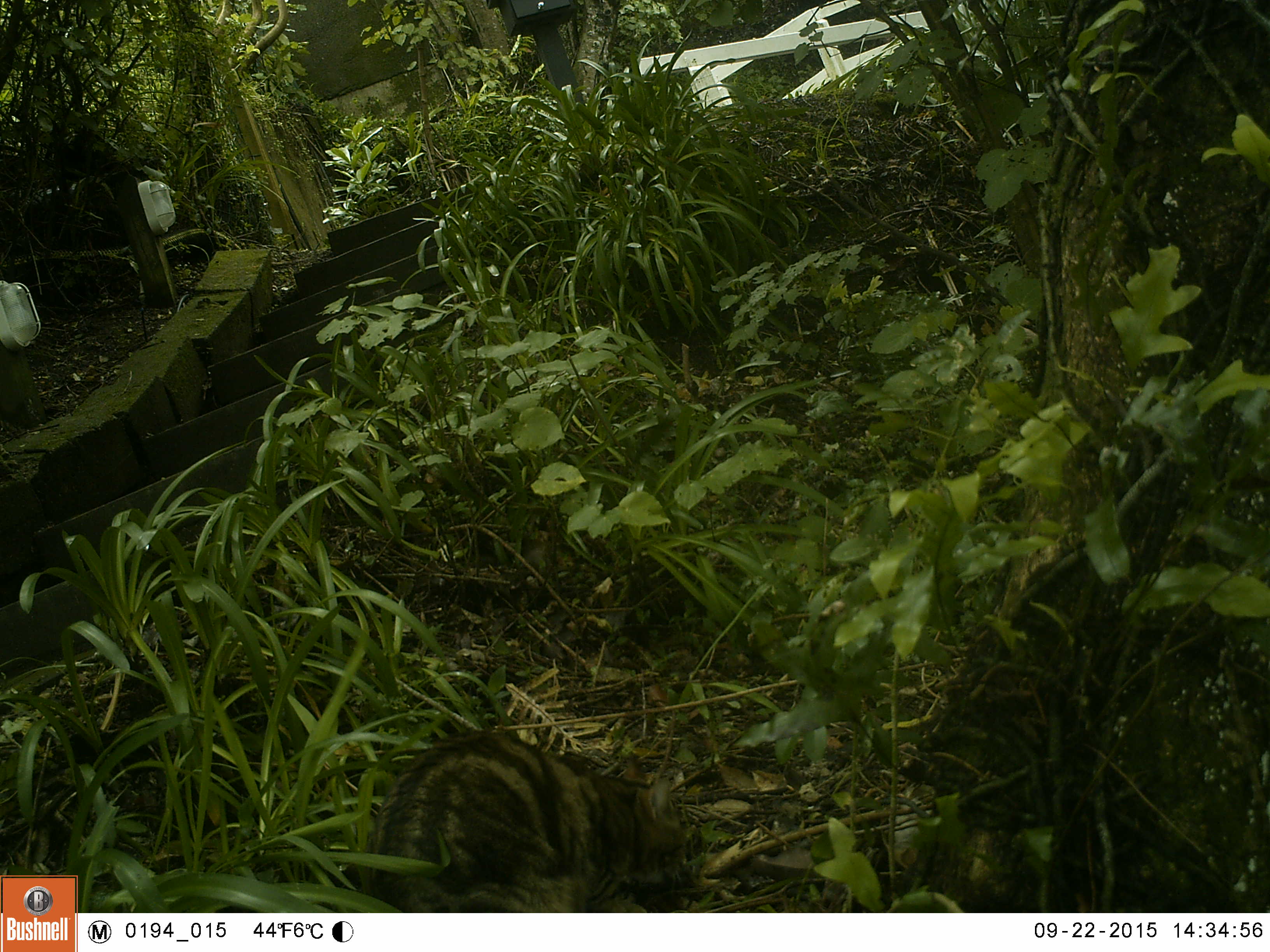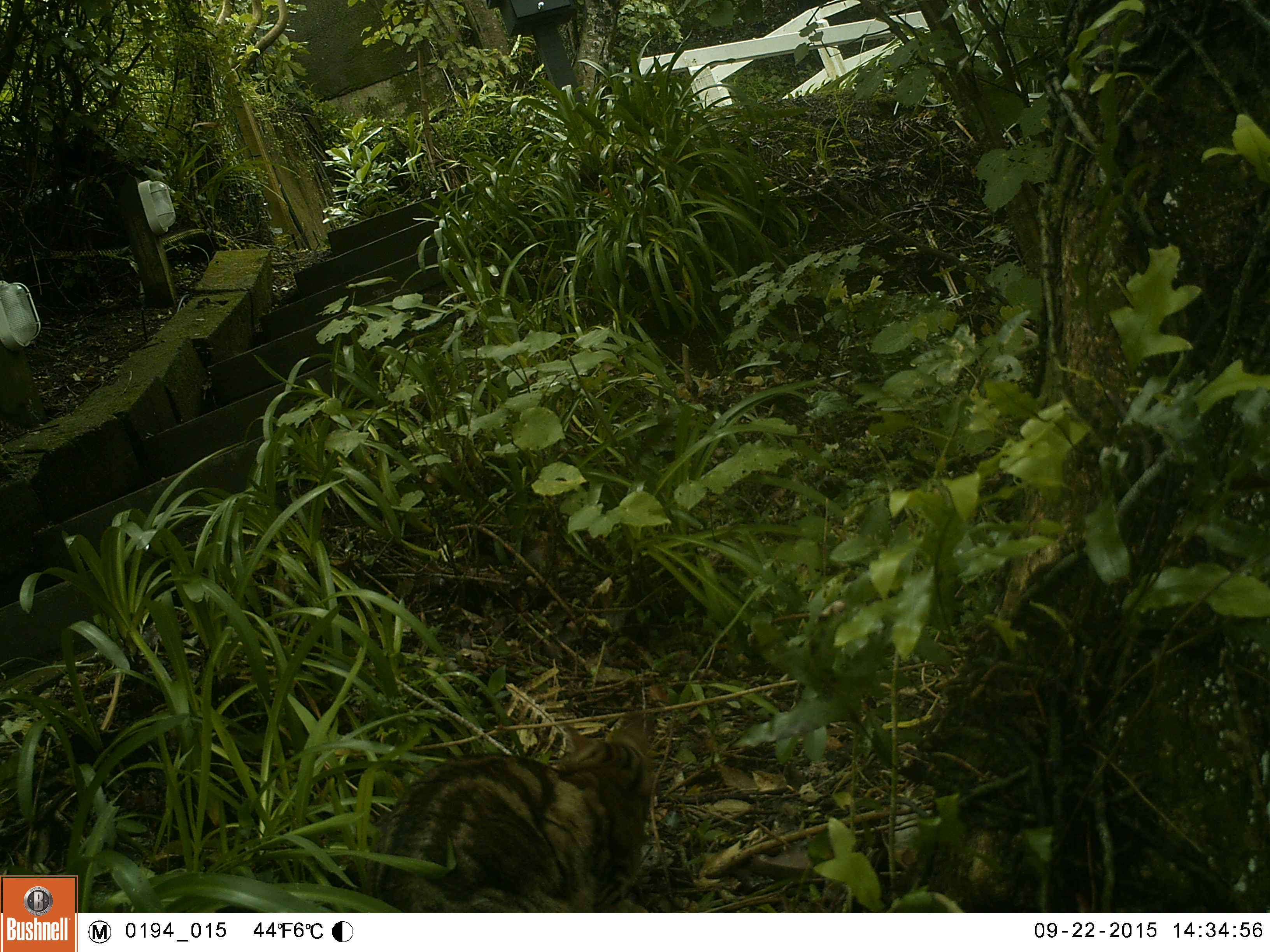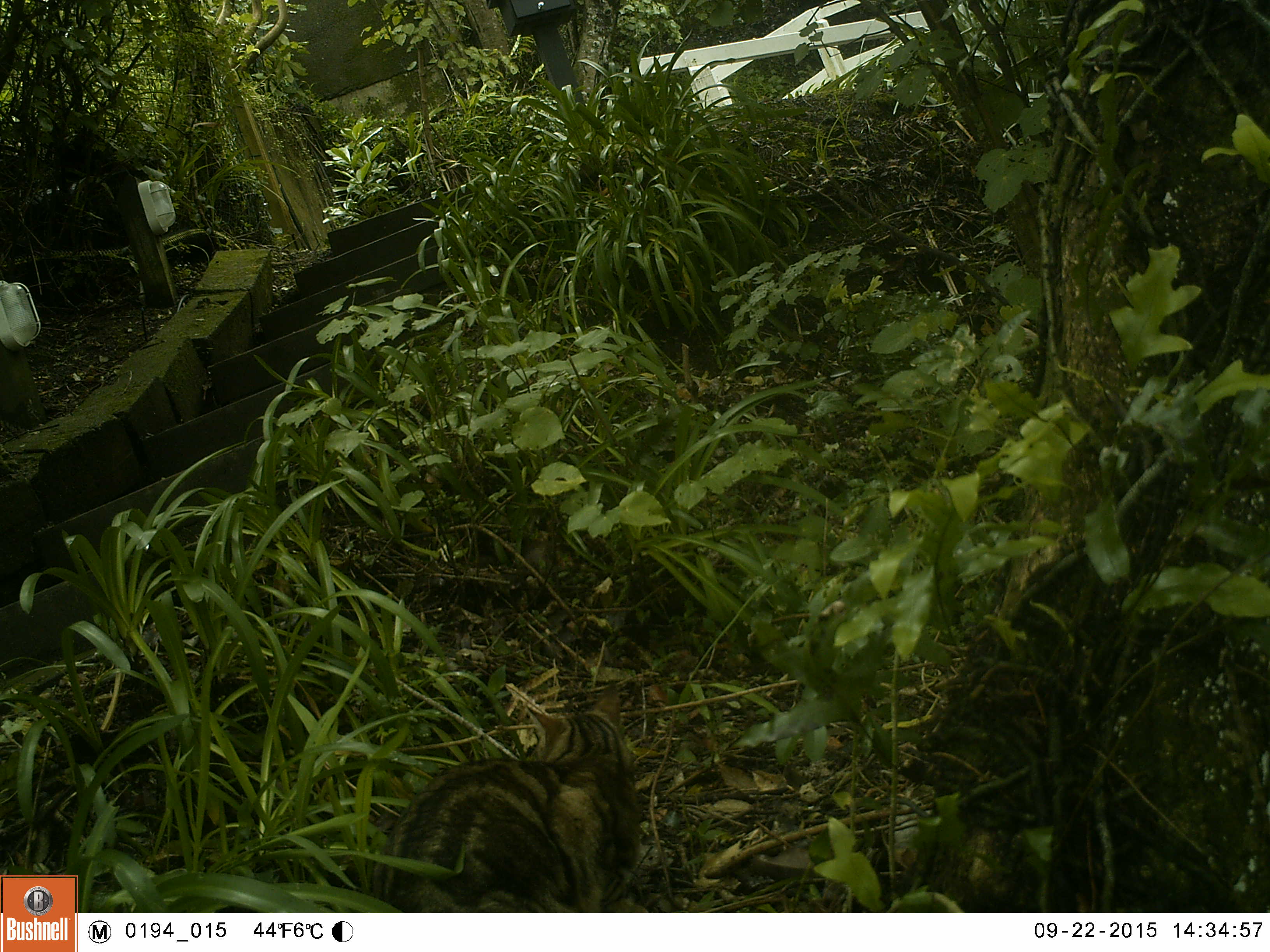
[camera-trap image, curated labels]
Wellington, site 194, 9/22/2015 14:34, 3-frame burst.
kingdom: Animalia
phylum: Chordata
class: Mammalia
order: Carnivora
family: Felidae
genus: Felis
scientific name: Felis catus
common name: cat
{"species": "cat (Felis catus)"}